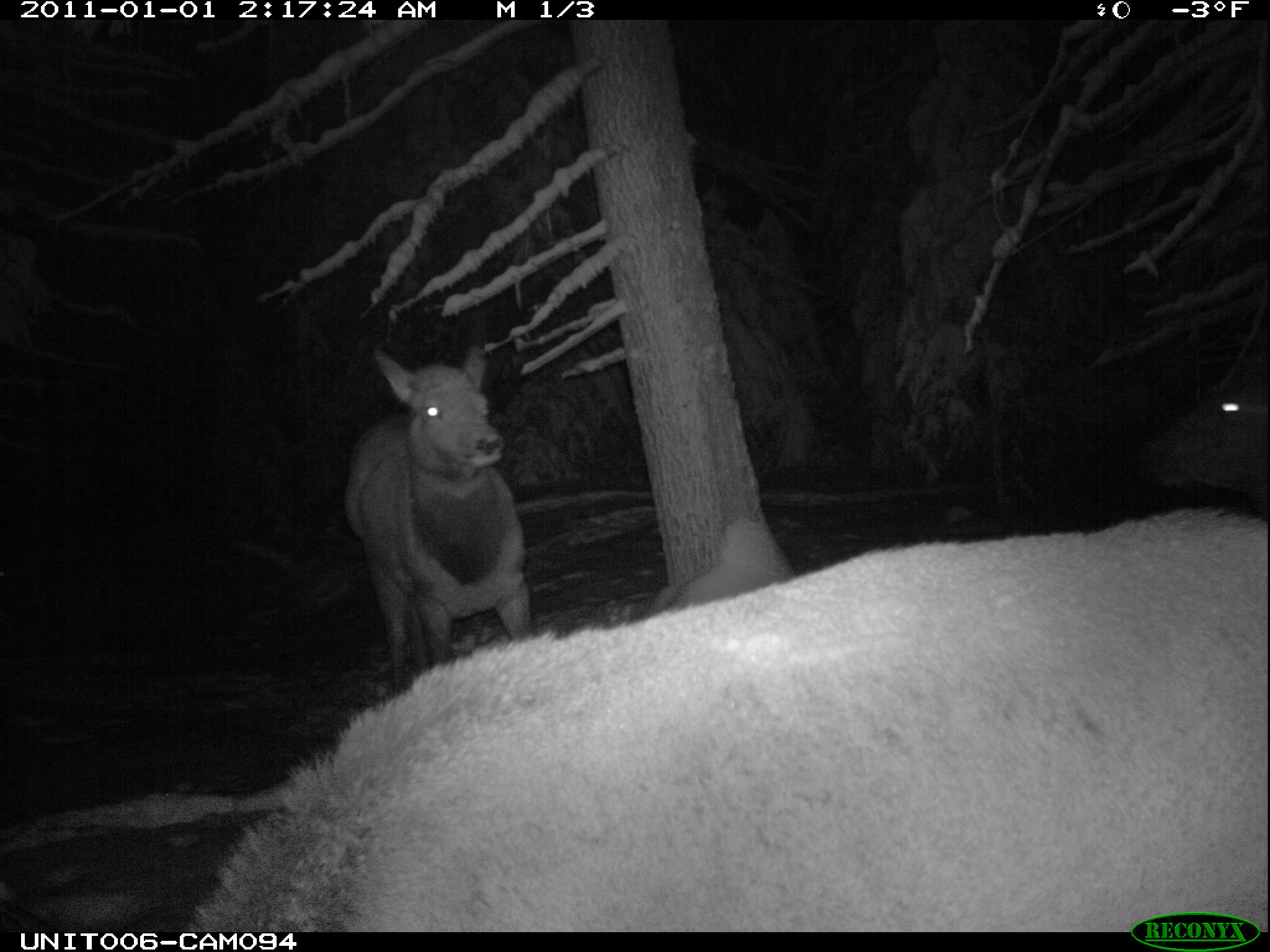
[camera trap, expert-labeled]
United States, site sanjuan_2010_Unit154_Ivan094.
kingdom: Animalia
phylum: Chordata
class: Mammalia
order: Artiodactyla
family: Cervidae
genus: Cervus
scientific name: Cervus elaphus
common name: red deer